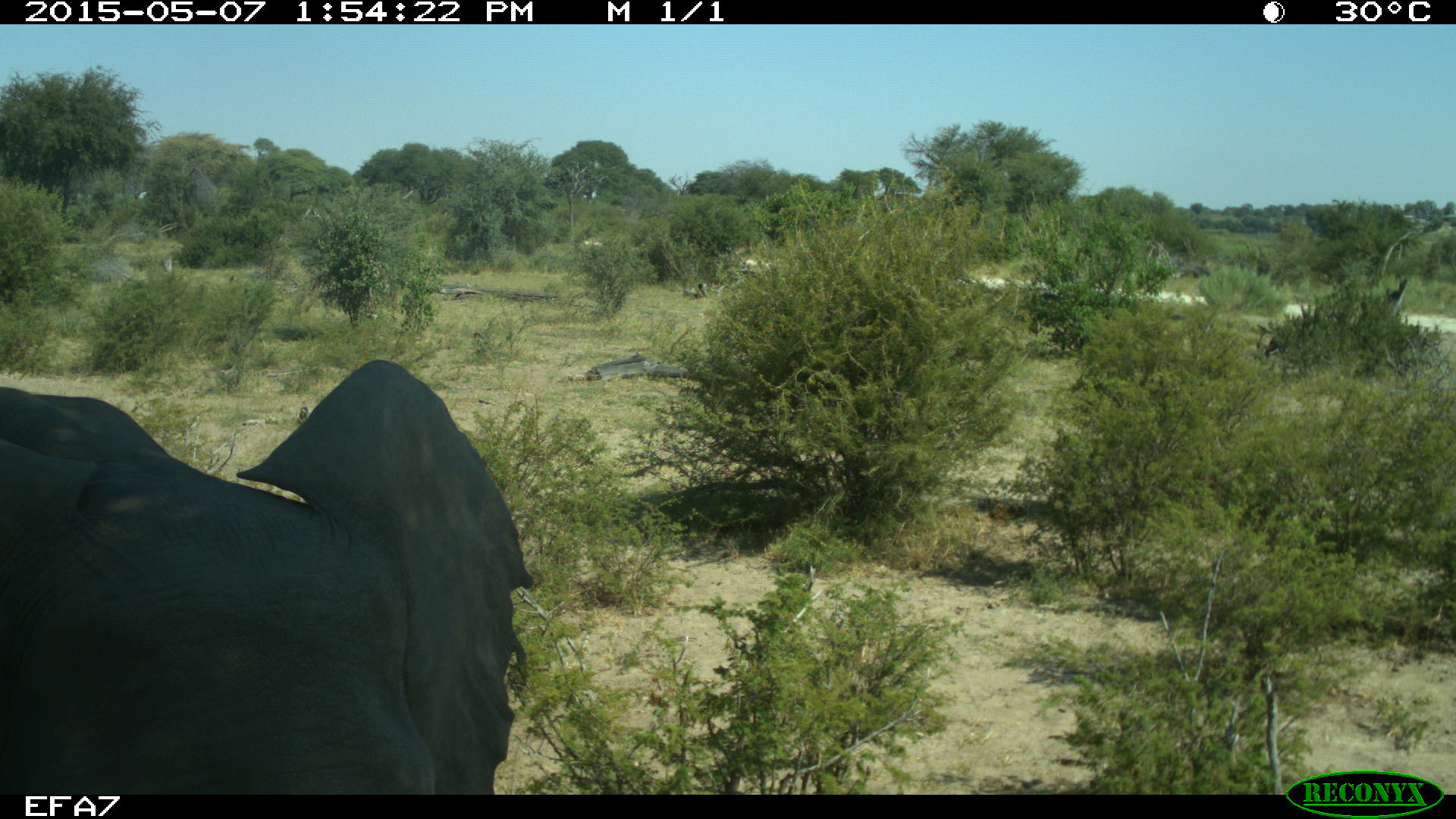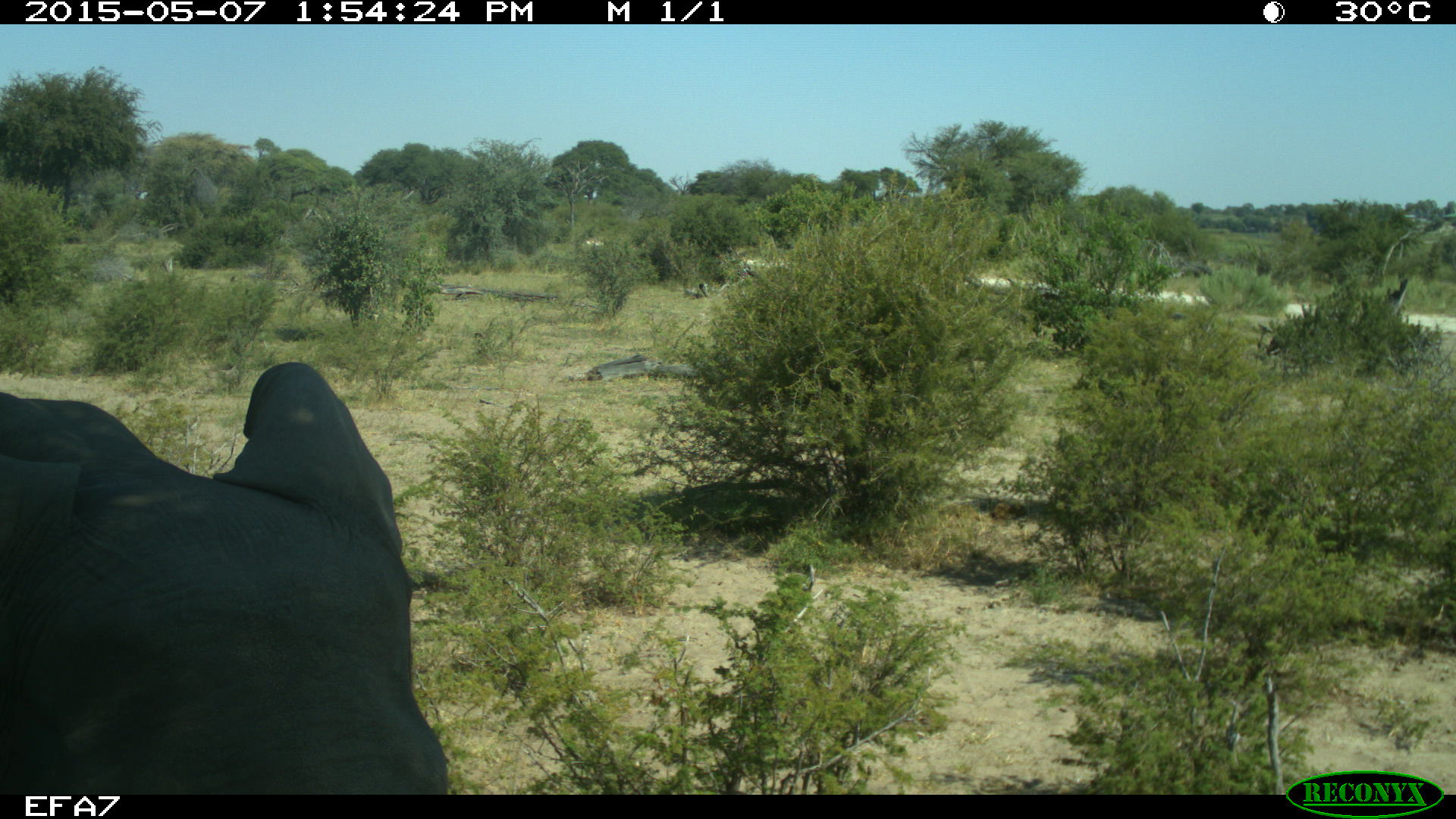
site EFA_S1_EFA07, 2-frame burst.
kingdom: Animalia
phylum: Chordata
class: Mammalia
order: Proboscidea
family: Elephantidae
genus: Loxodonta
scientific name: Loxodonta africana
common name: african bush elephant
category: elephant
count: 1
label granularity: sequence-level